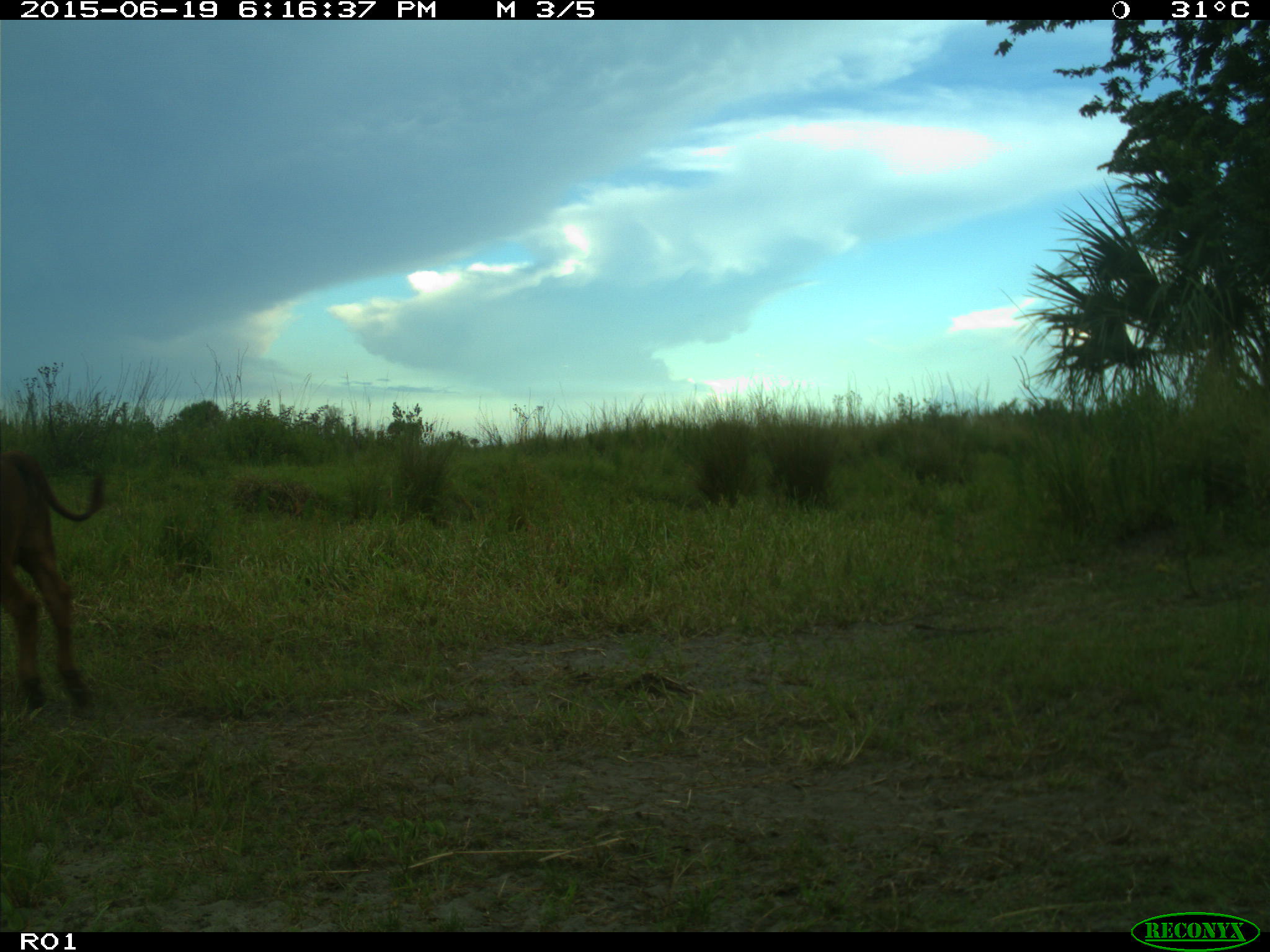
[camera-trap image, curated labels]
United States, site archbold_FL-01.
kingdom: Animalia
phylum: Chordata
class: Mammalia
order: Artiodactyla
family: Bovidae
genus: Bos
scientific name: Bos taurus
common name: domestic cow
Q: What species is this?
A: Bos taurus (domestic cow).